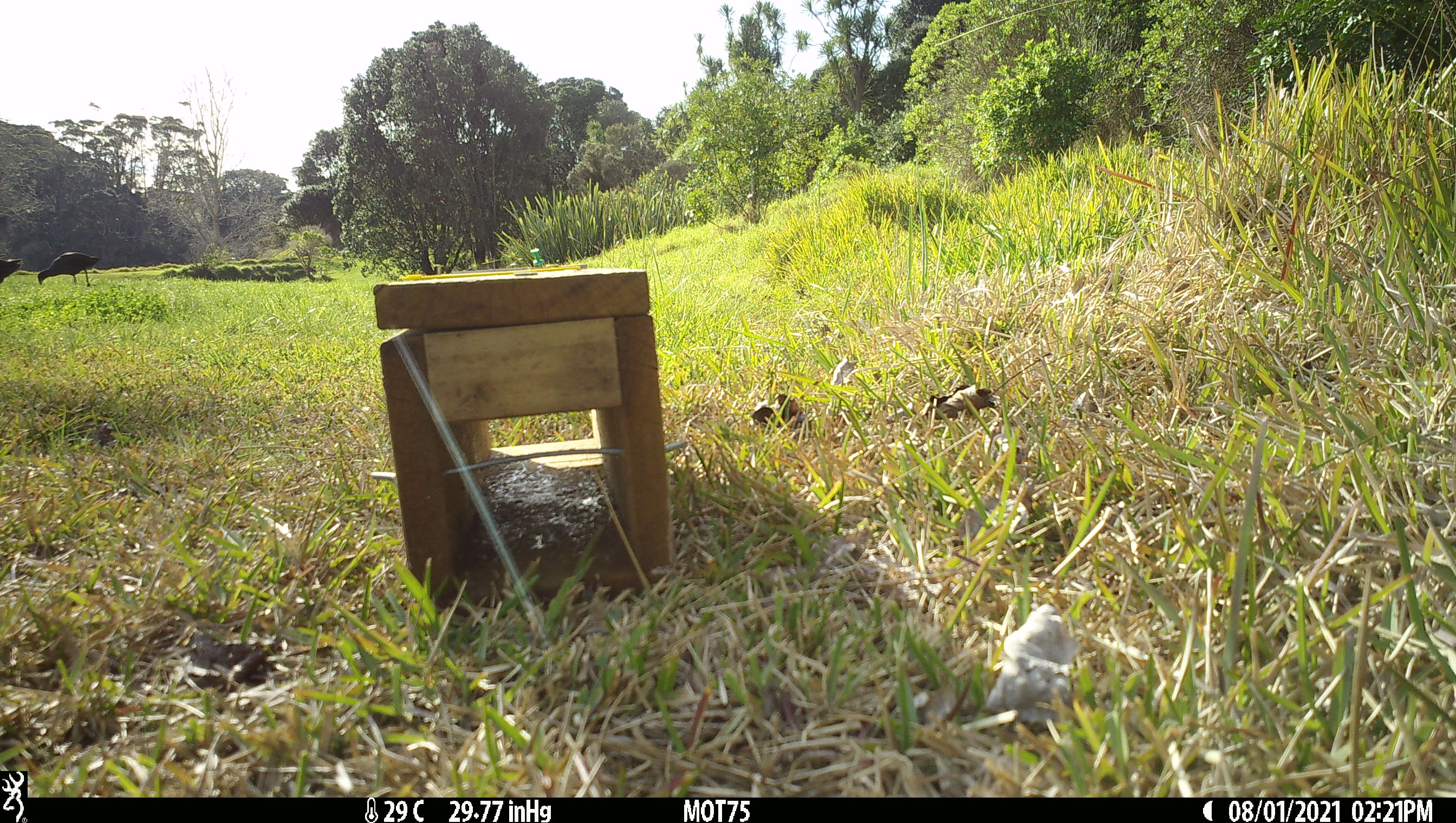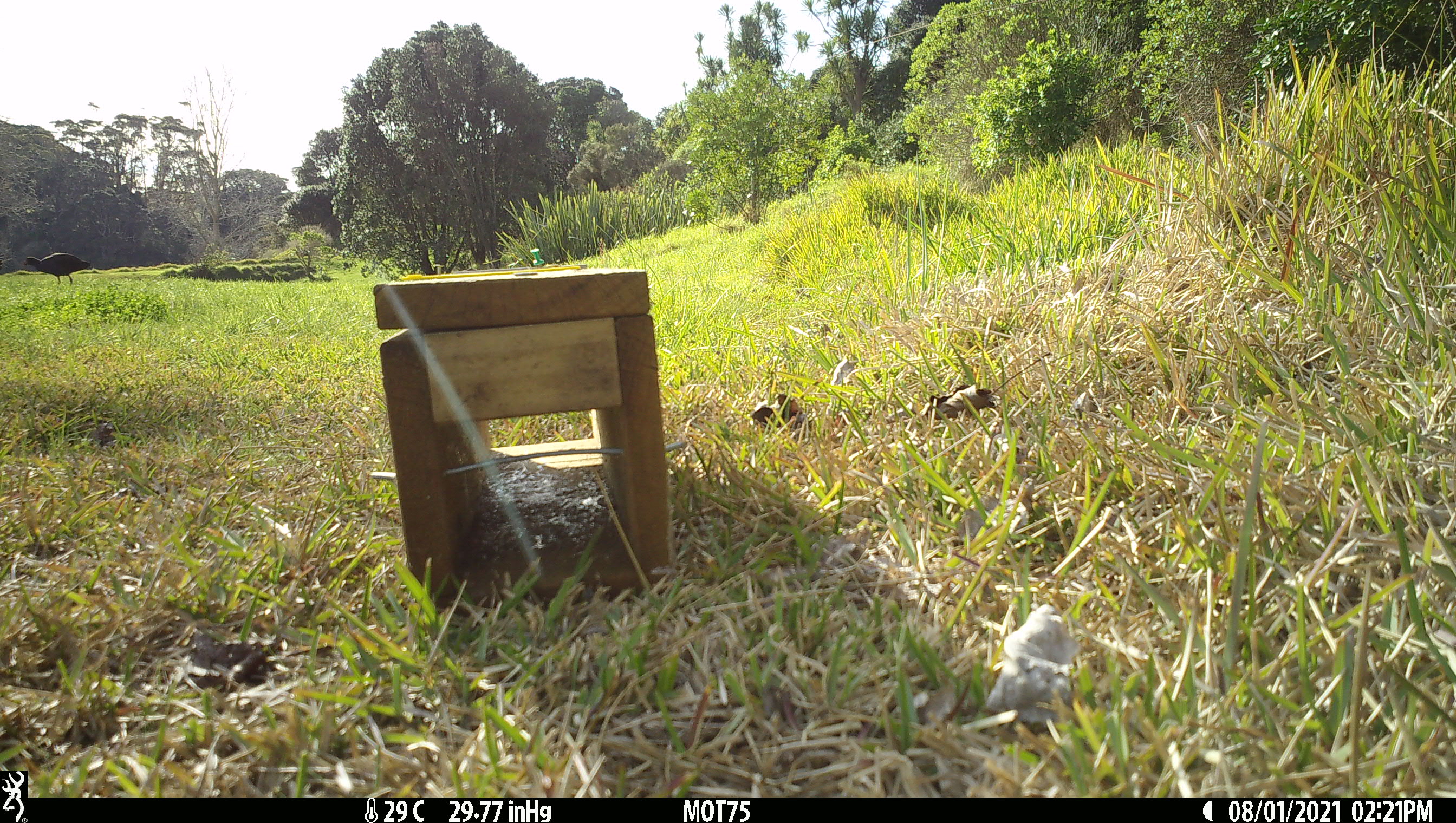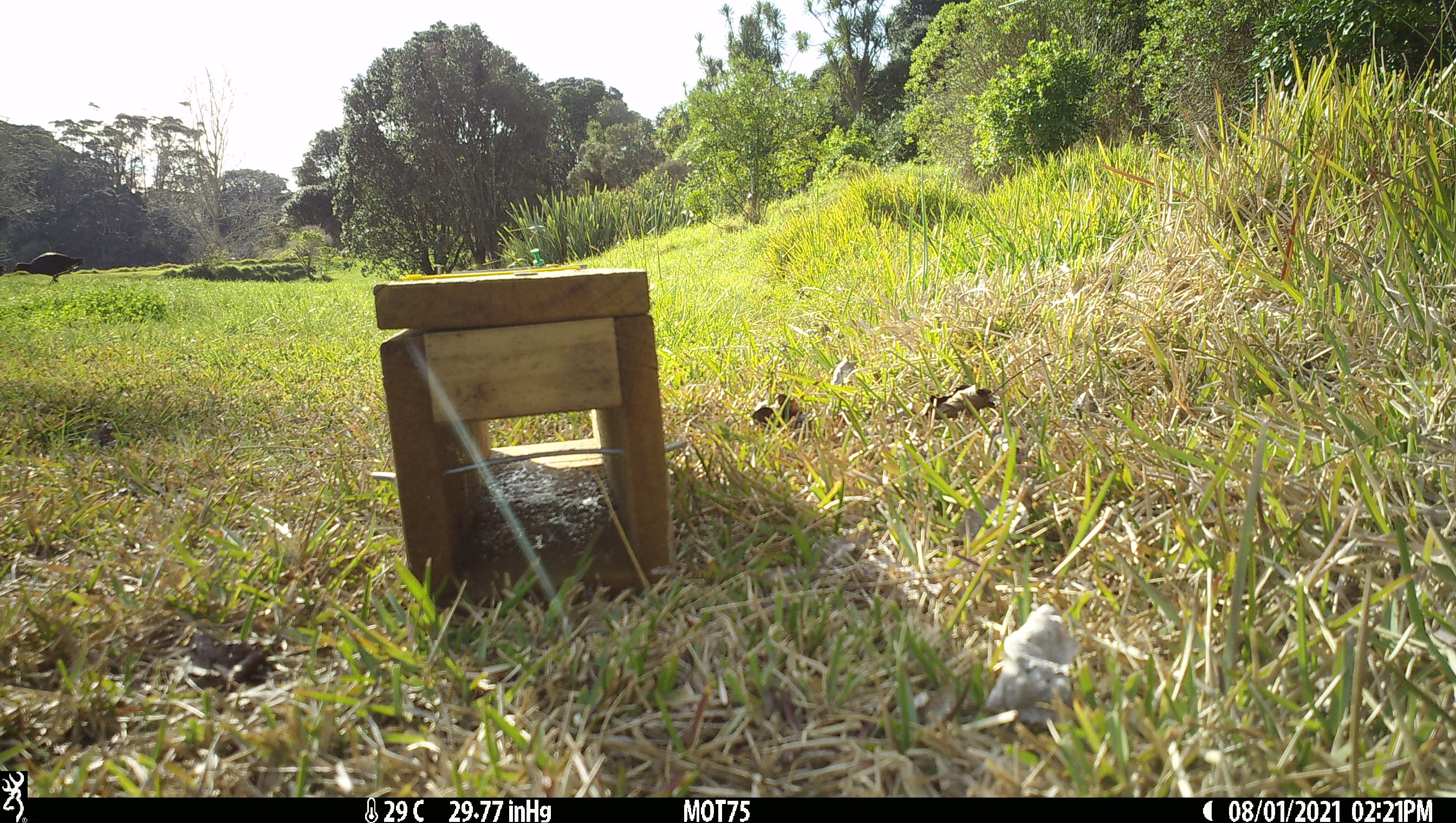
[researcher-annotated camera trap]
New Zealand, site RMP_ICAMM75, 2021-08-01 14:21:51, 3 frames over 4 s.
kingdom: Animalia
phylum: Chordata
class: Aves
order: Gruiformes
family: Rallidae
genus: Porphyrio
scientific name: Porphyrio melanotus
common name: australasian swamphen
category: pukeko